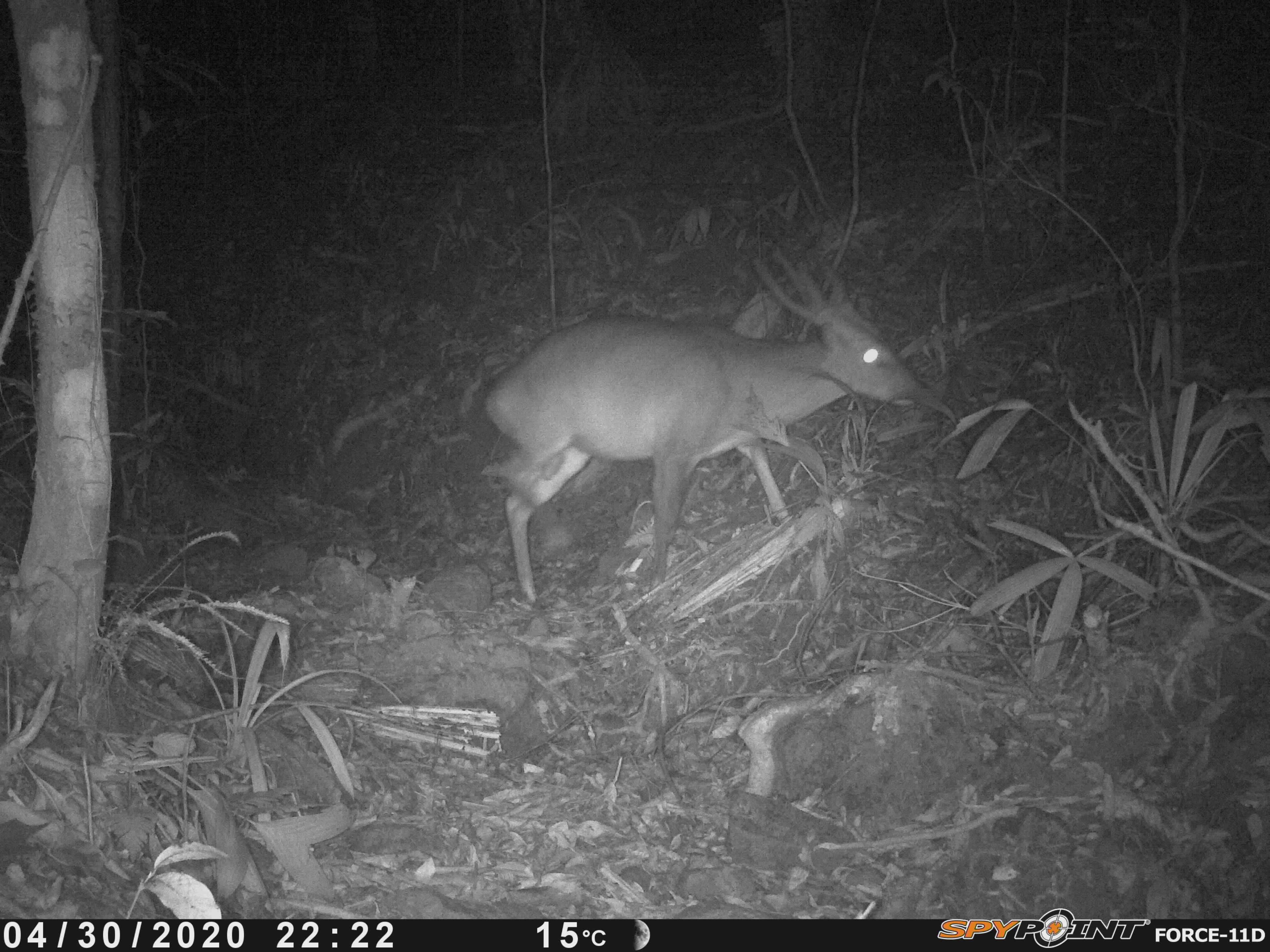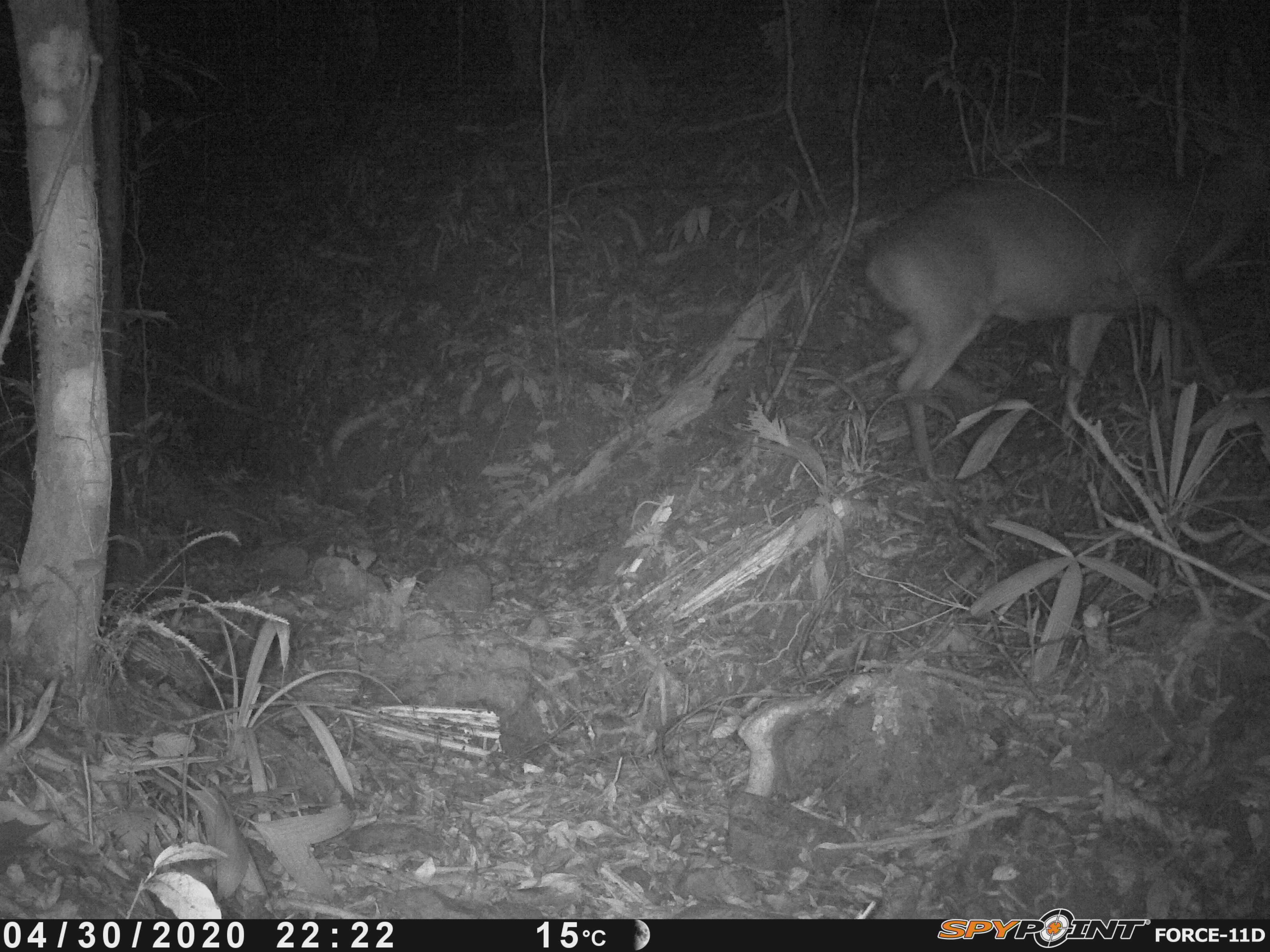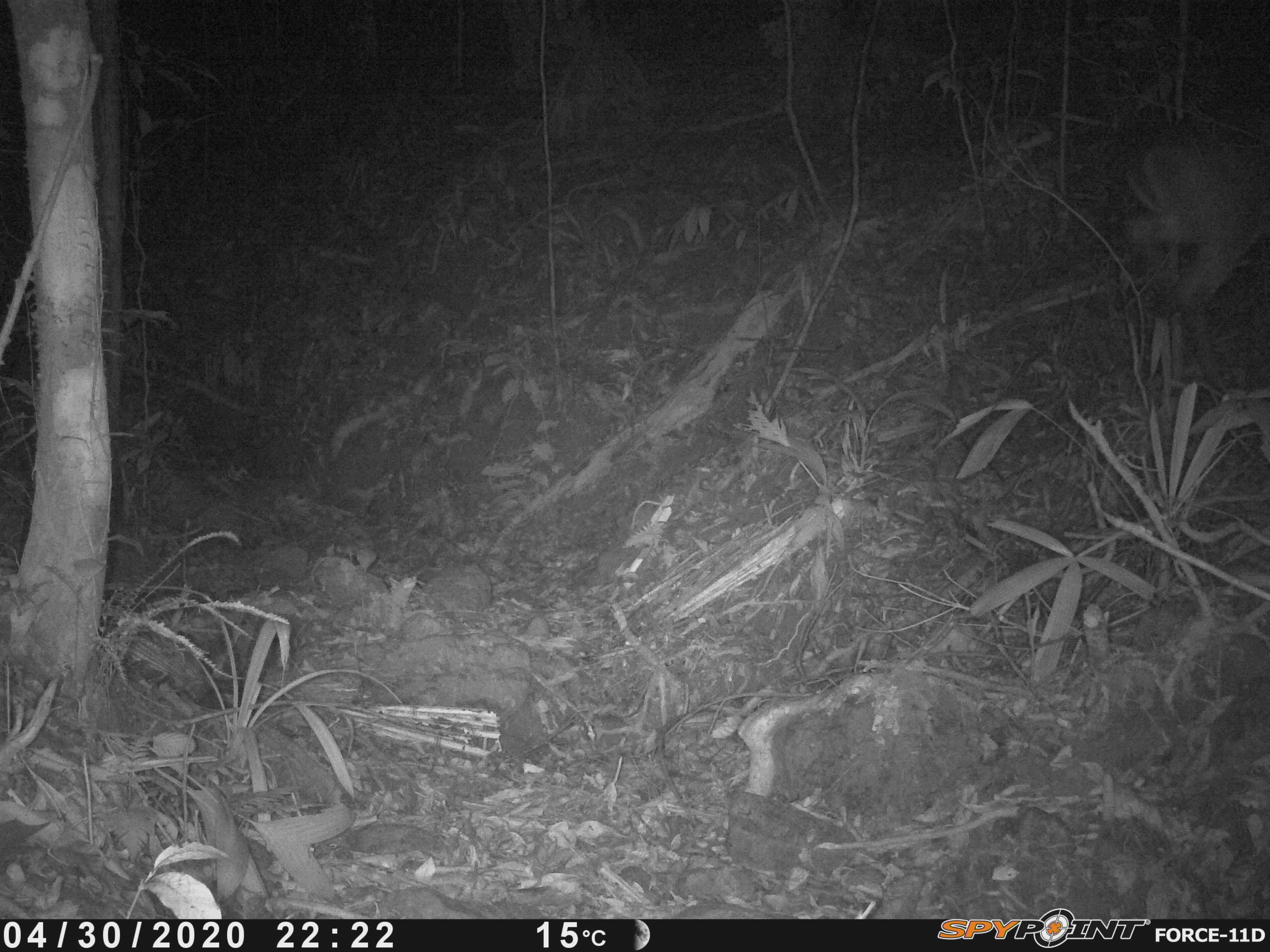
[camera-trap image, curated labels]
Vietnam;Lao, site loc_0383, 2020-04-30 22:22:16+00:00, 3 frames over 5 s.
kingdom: Animalia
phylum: Chordata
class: Mammalia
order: Artiodactyla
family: Cervidae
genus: Muntiacus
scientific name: Muntiacus vuquangensis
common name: large-antlered muntjac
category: large antlered muntjac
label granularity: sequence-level